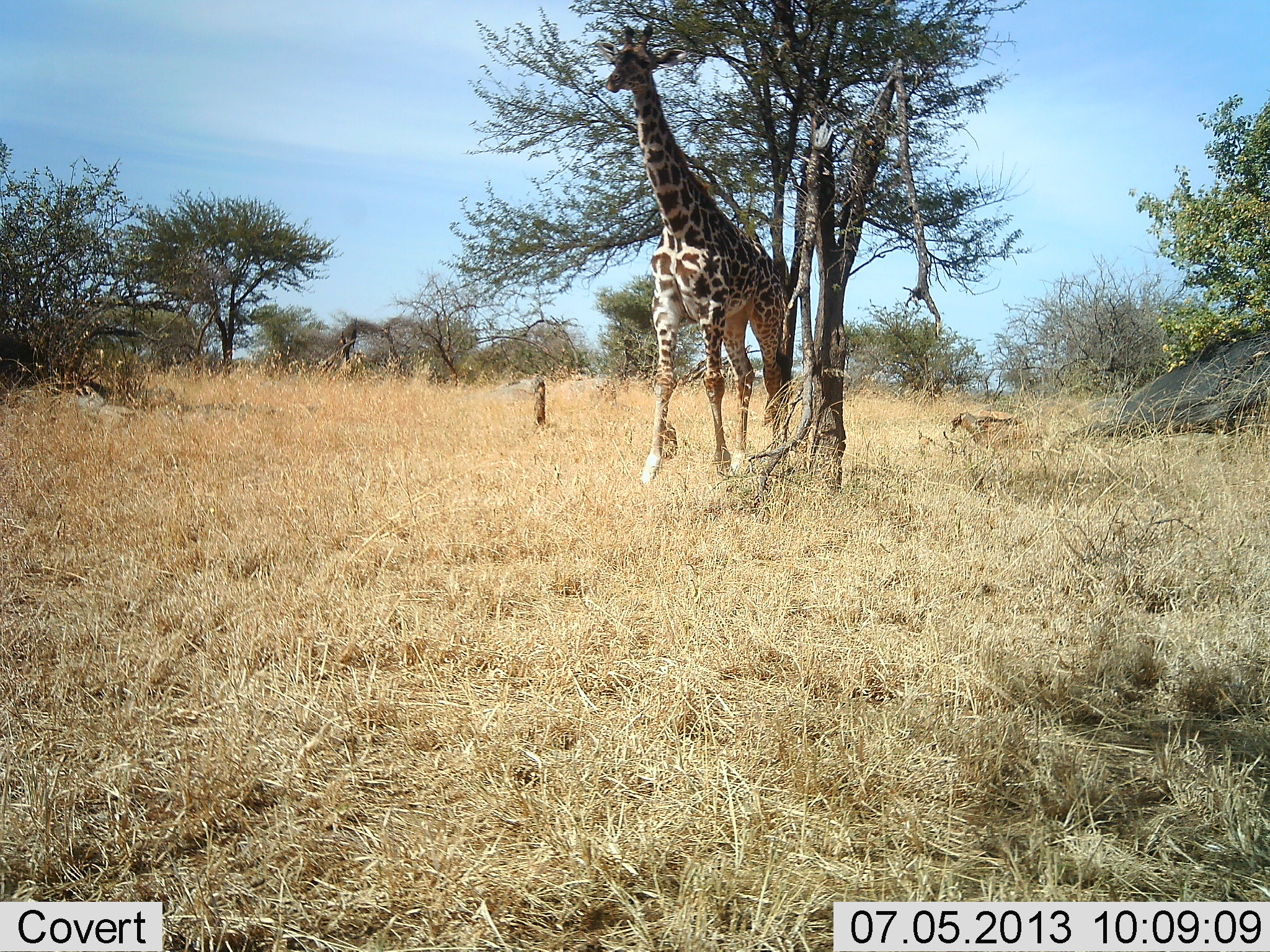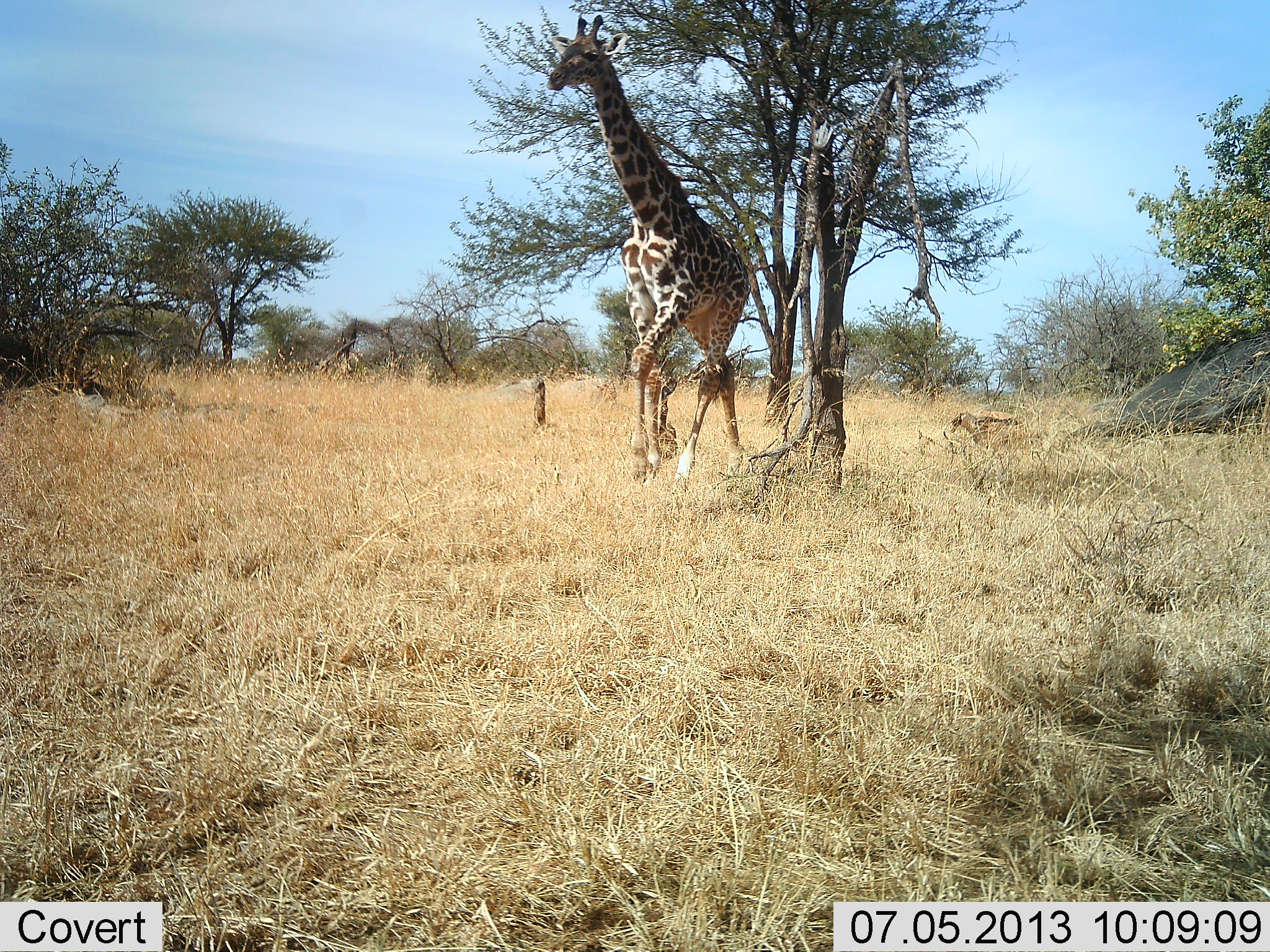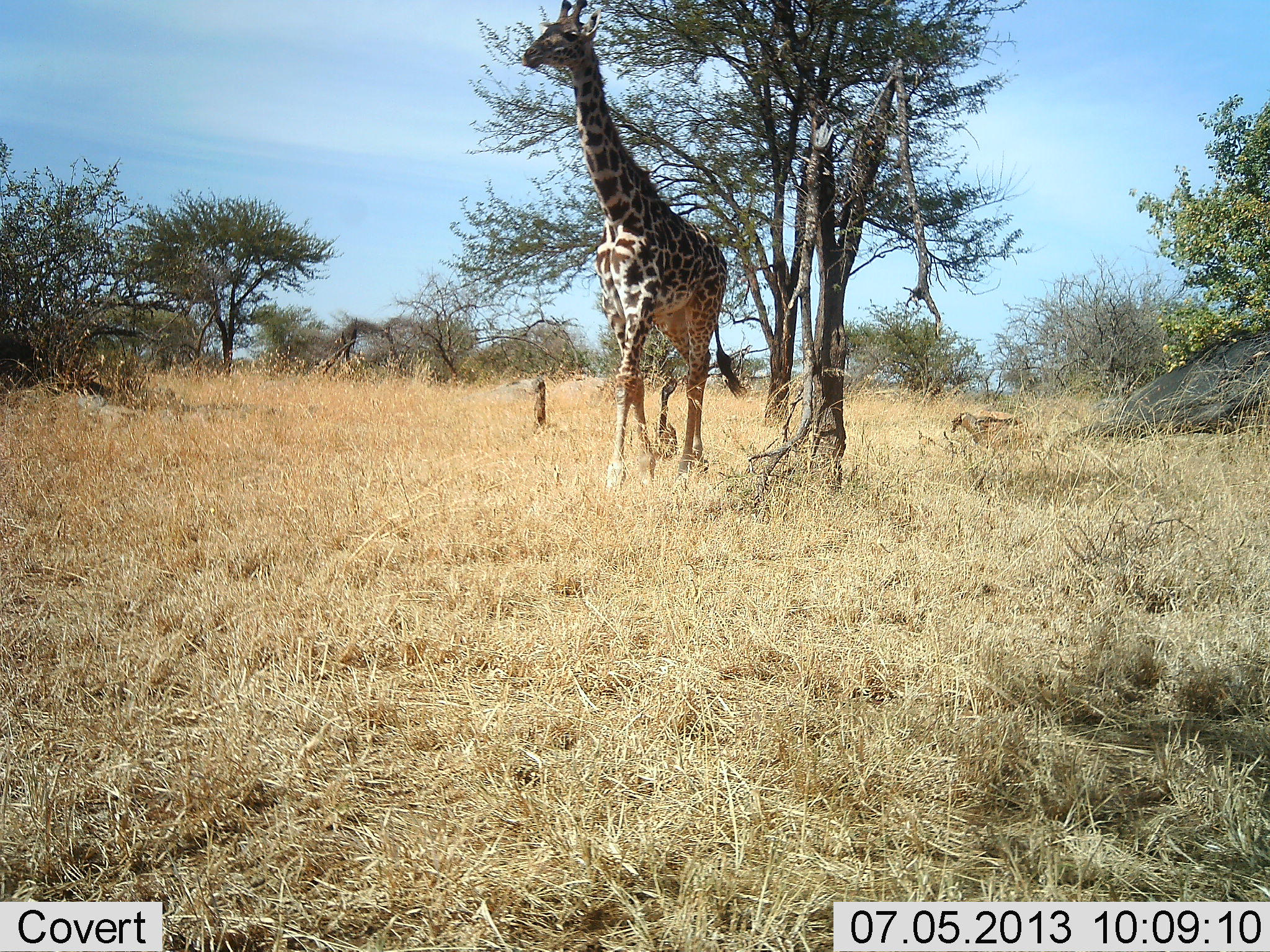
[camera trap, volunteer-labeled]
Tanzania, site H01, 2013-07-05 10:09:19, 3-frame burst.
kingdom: Animalia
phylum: Chordata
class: Mammalia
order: Artiodactyla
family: Giraffidae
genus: Giraffa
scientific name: Giraffa camelopardalis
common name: giraffe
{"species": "giraffe (Giraffa camelopardalis)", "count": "1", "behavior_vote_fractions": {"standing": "0%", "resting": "0%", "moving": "100%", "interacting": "0%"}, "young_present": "0%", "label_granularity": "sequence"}